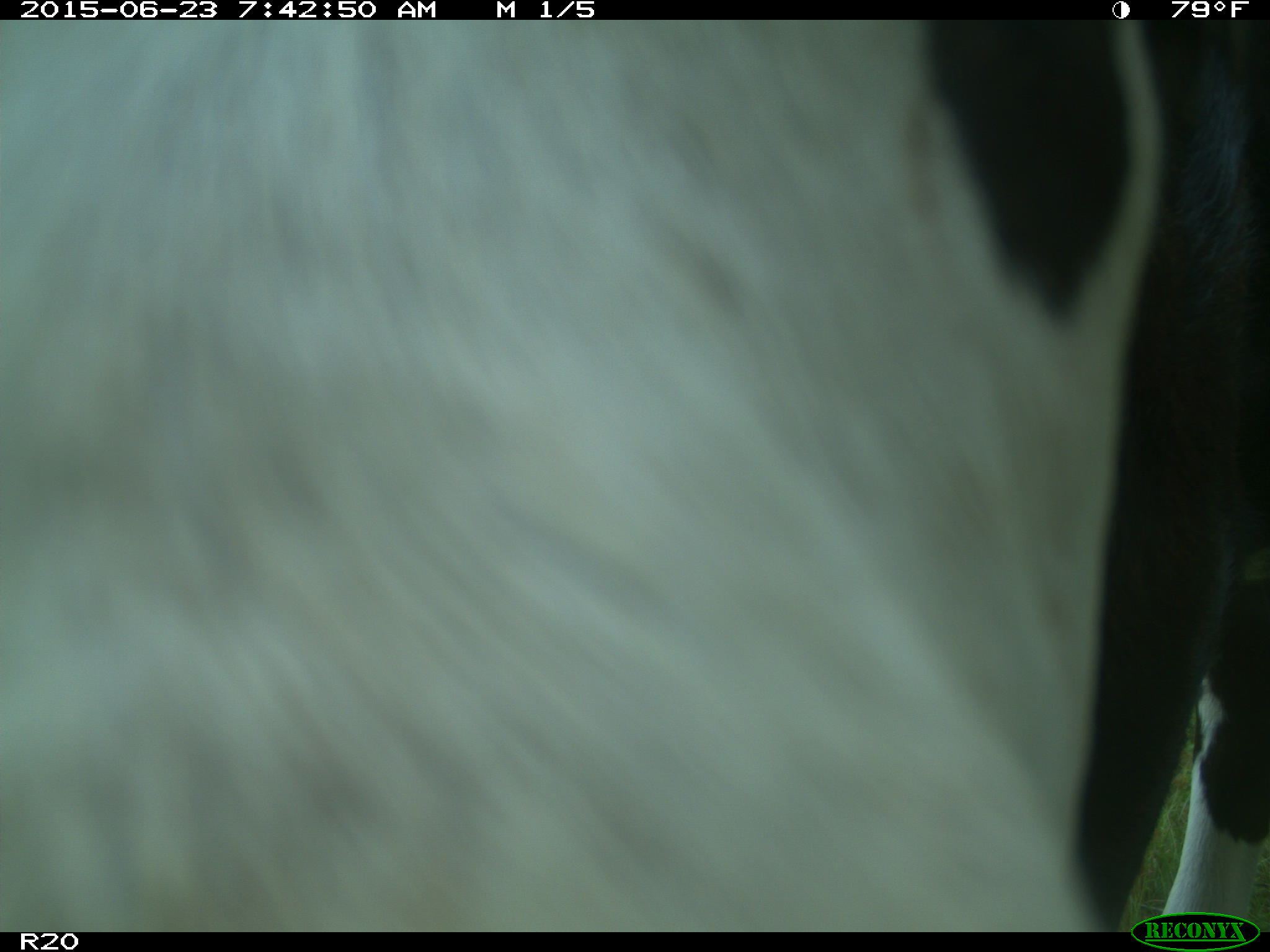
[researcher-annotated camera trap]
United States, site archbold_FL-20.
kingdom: Animalia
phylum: Chordata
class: Mammalia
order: Artiodactyla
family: Bovidae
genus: Bos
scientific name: Bos taurus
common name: domestic cow